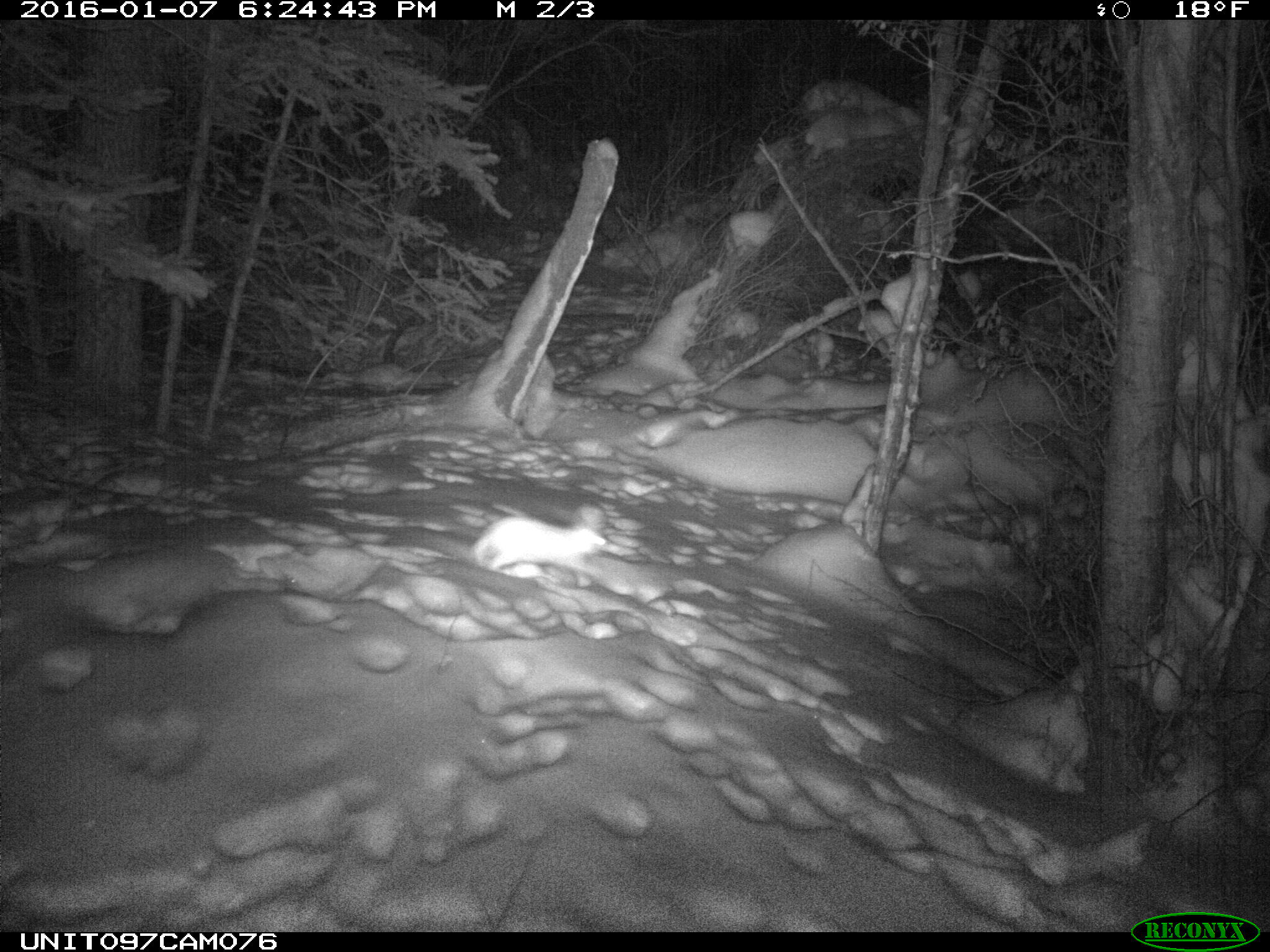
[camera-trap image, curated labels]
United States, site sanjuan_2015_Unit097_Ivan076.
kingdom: Animalia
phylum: Chordata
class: Mammalia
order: Lagomorpha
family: Leporidae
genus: Lepus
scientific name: Lepus americanus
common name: snowshoe hare